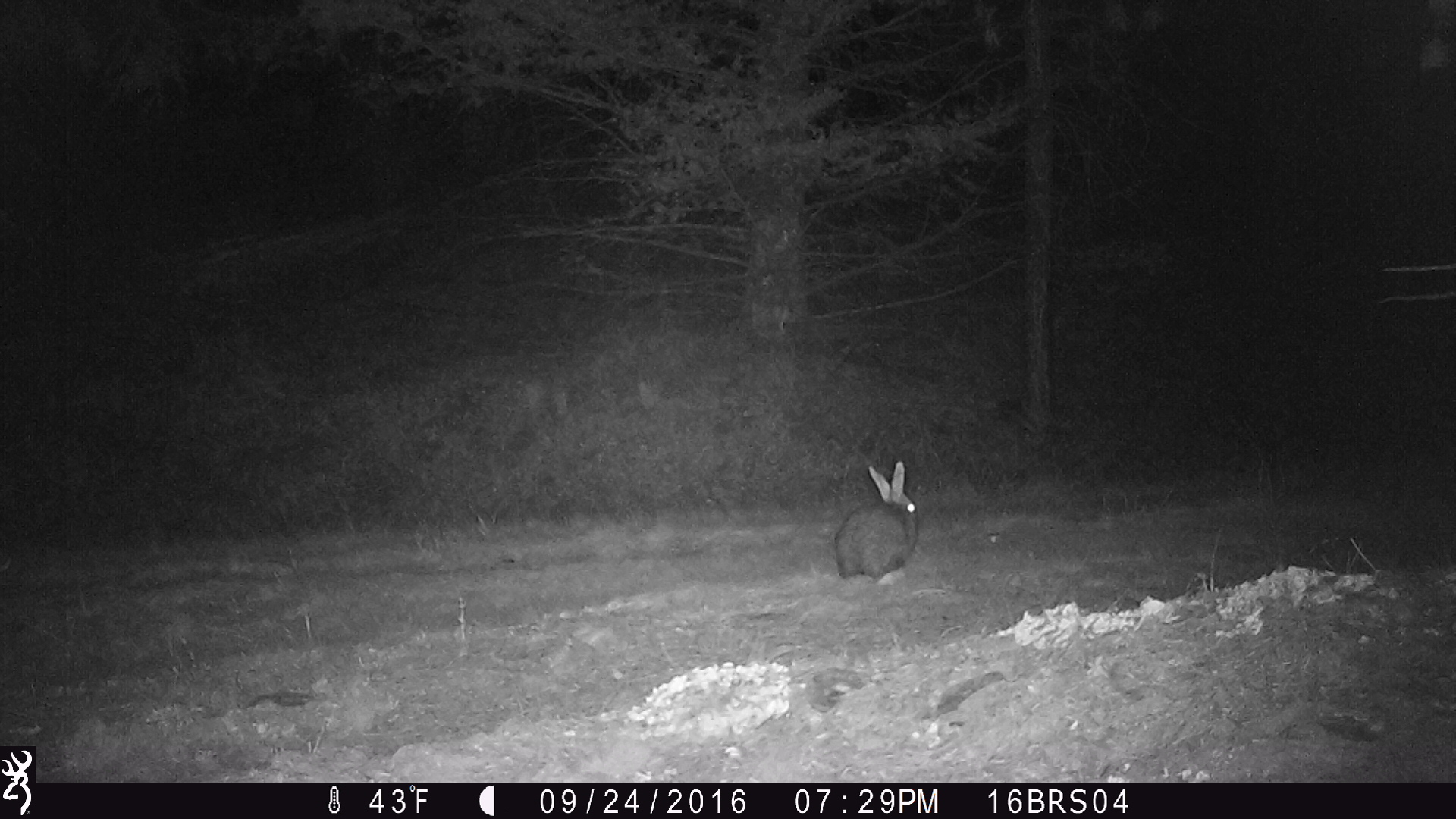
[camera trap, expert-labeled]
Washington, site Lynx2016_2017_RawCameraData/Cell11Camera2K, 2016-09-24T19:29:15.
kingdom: Animalia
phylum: Chordata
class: Mammalia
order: Lagomorpha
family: Leporidae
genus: Lepus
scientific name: Lepus americanus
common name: snowshoe hare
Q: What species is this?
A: Lepus americanus (snowshoe hare).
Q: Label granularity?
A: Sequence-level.